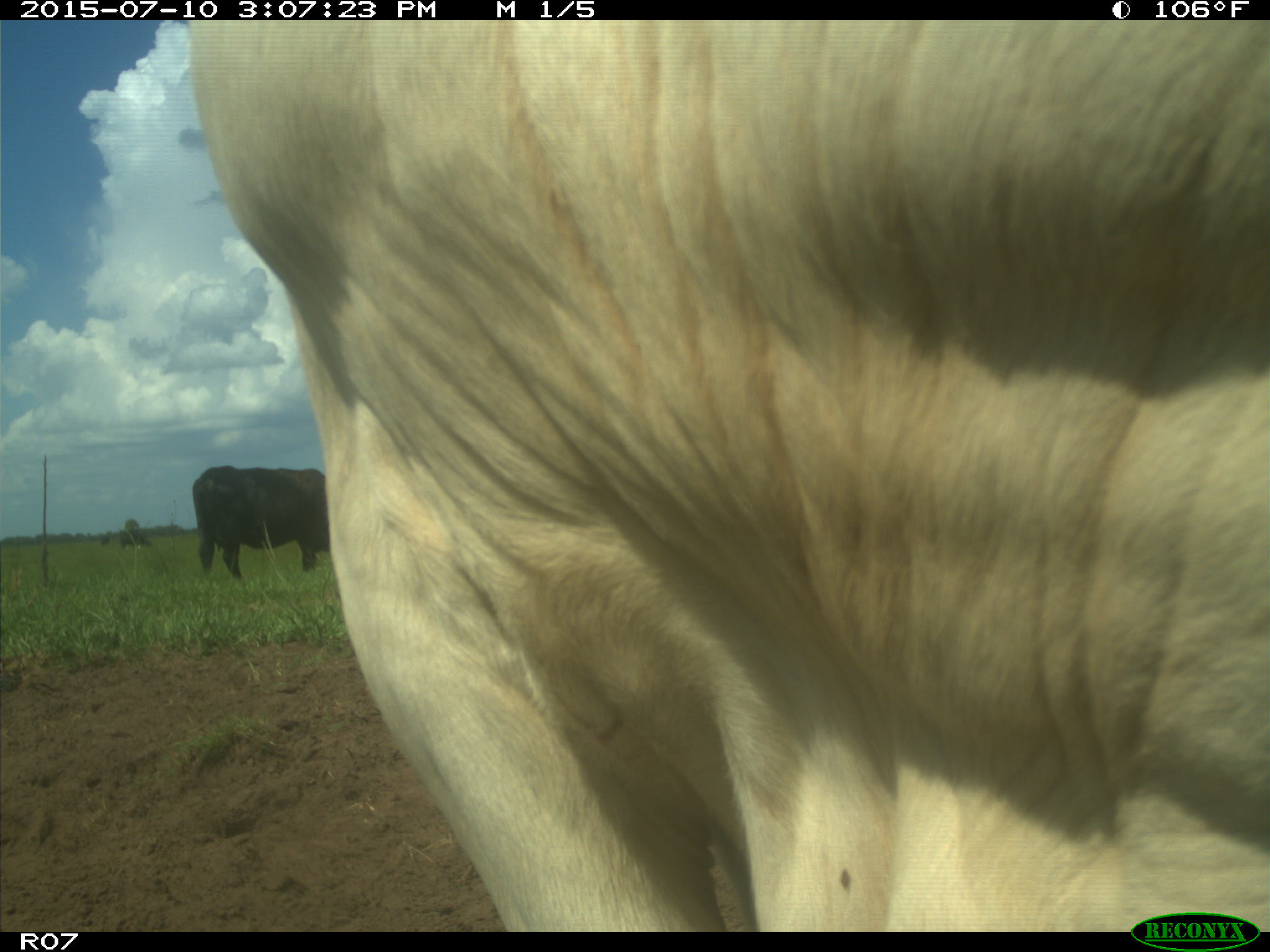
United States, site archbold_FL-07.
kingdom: Animalia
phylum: Chordata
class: Mammalia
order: Artiodactyla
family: Bovidae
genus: Bos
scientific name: Bos taurus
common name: domestic cow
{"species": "Bos taurus (domestic cow)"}